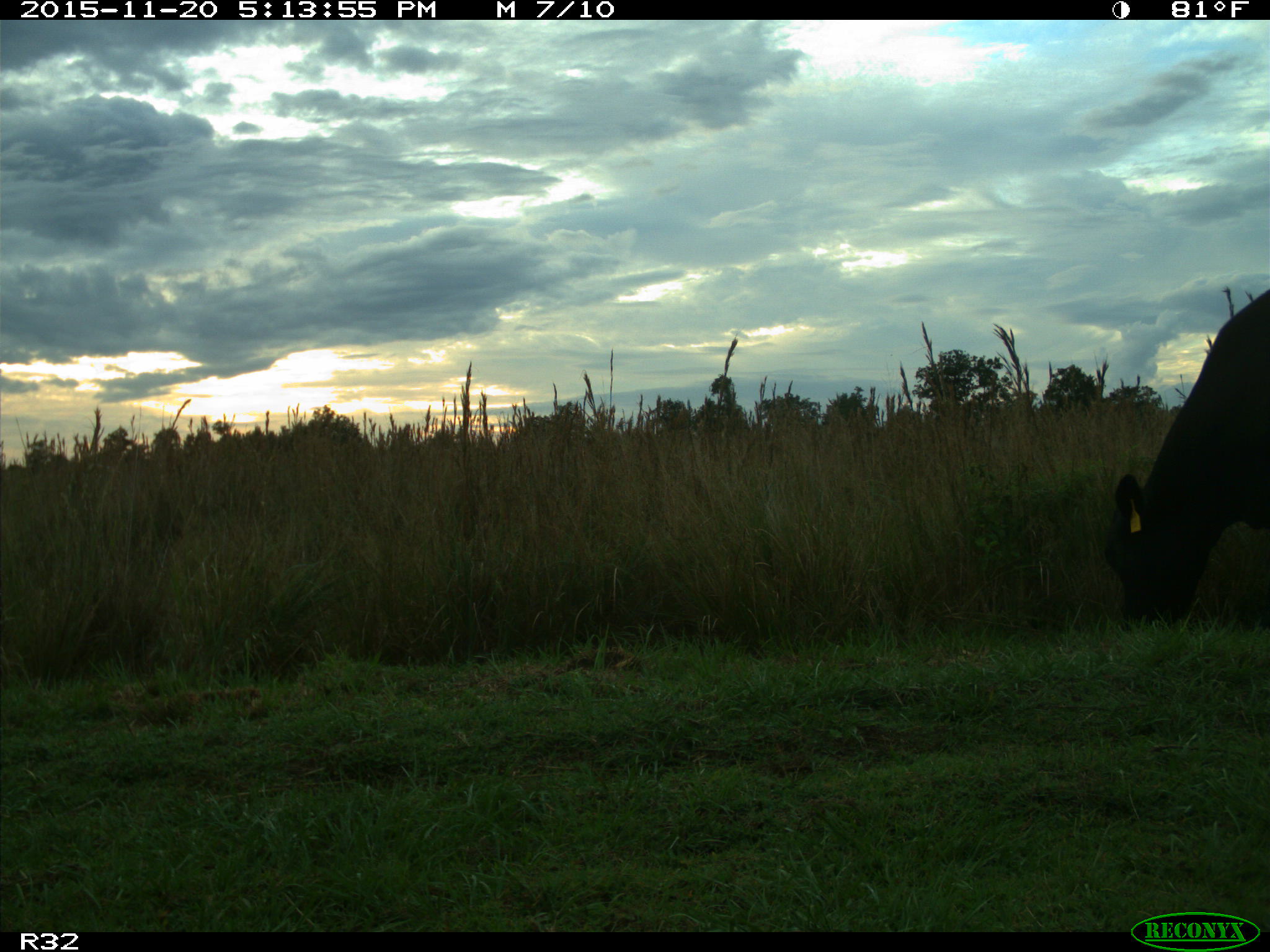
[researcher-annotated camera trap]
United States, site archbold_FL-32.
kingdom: Animalia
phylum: Chordata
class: Mammalia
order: Artiodactyla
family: Bovidae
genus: Bos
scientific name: Bos taurus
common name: domestic cow